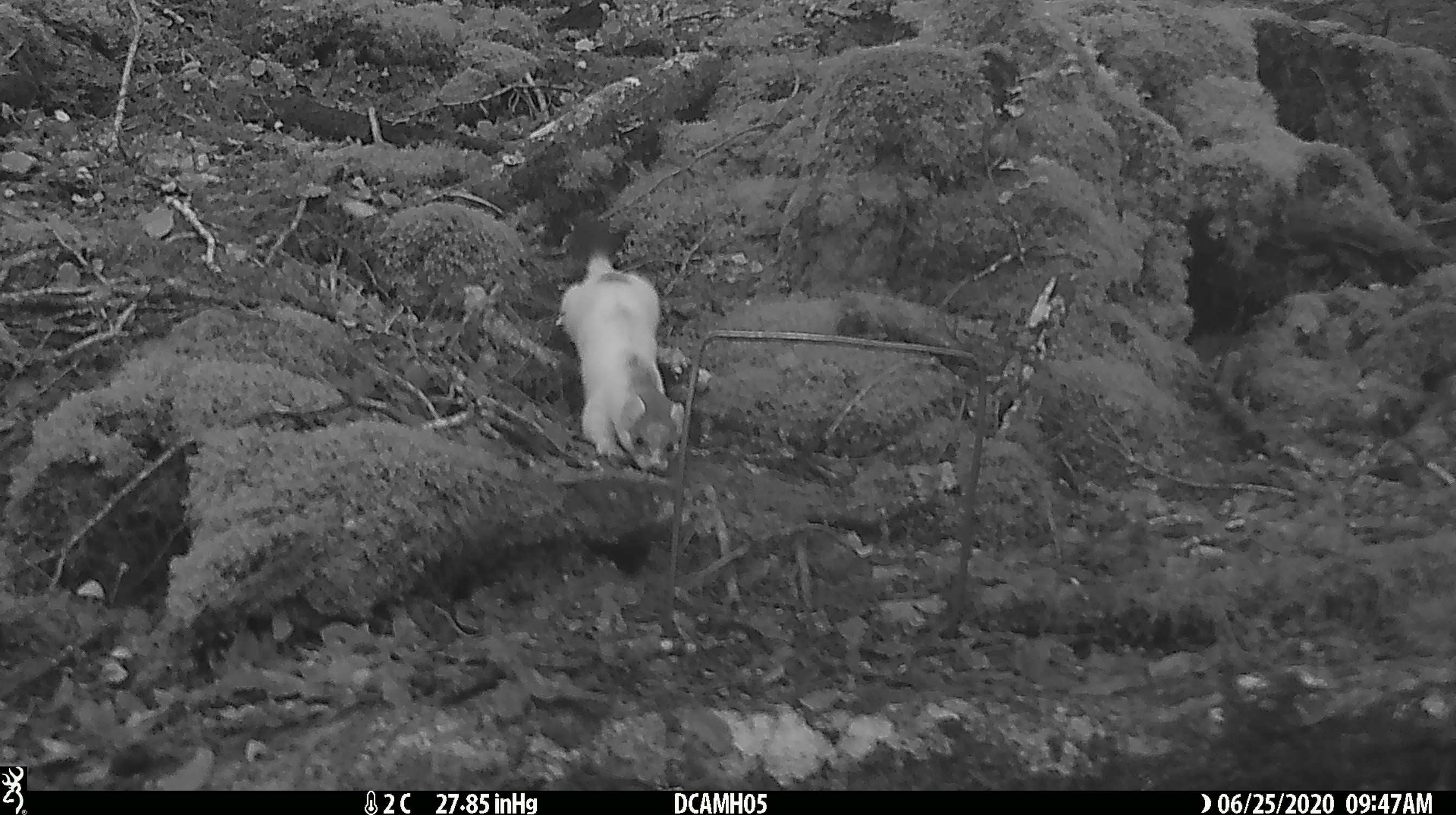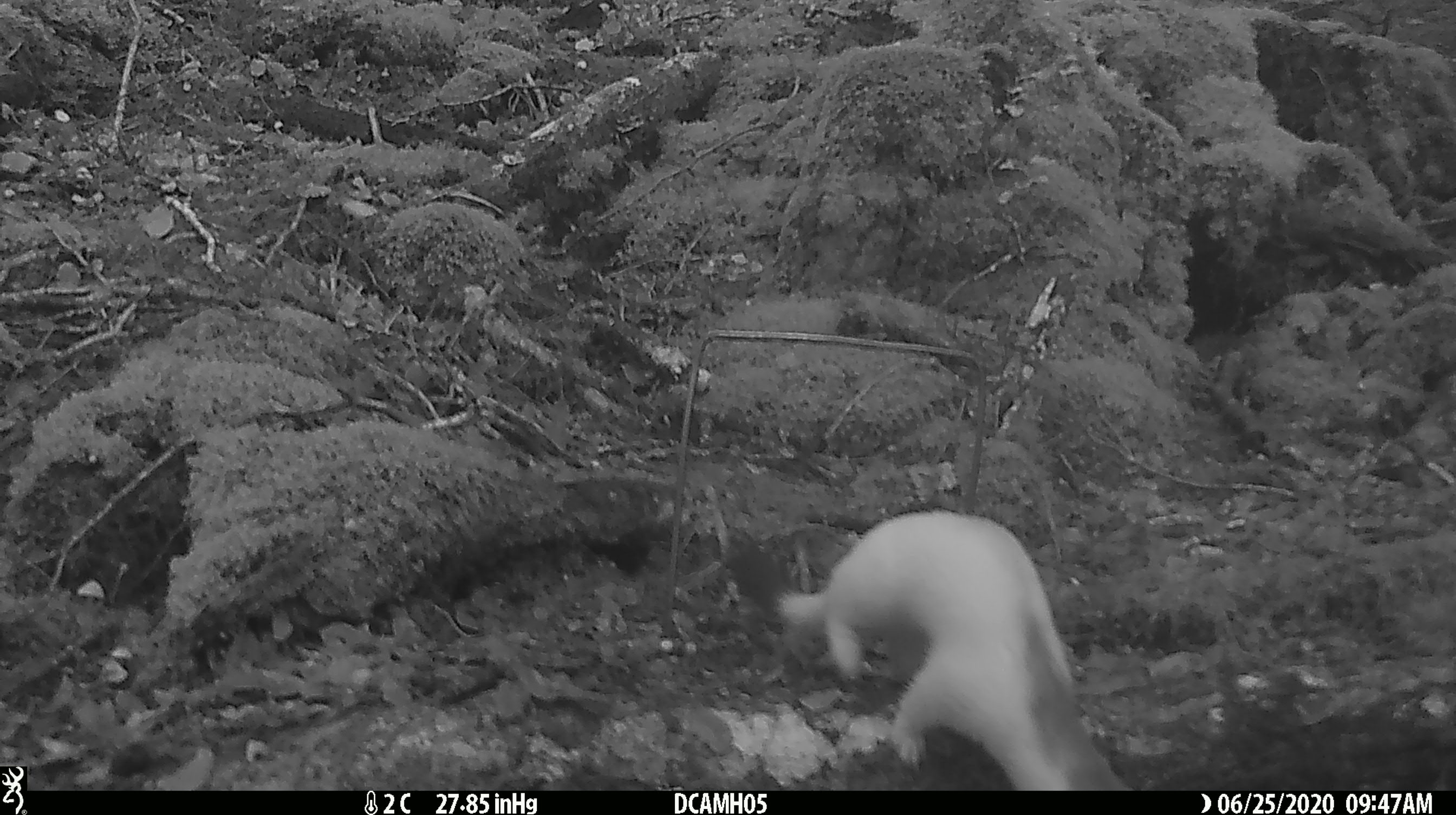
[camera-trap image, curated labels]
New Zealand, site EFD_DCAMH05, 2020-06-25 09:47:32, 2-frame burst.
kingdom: Animalia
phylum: Chordata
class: Mammalia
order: Carnivora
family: Mustelidae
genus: Mustela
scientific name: Mustela erminea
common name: stoat